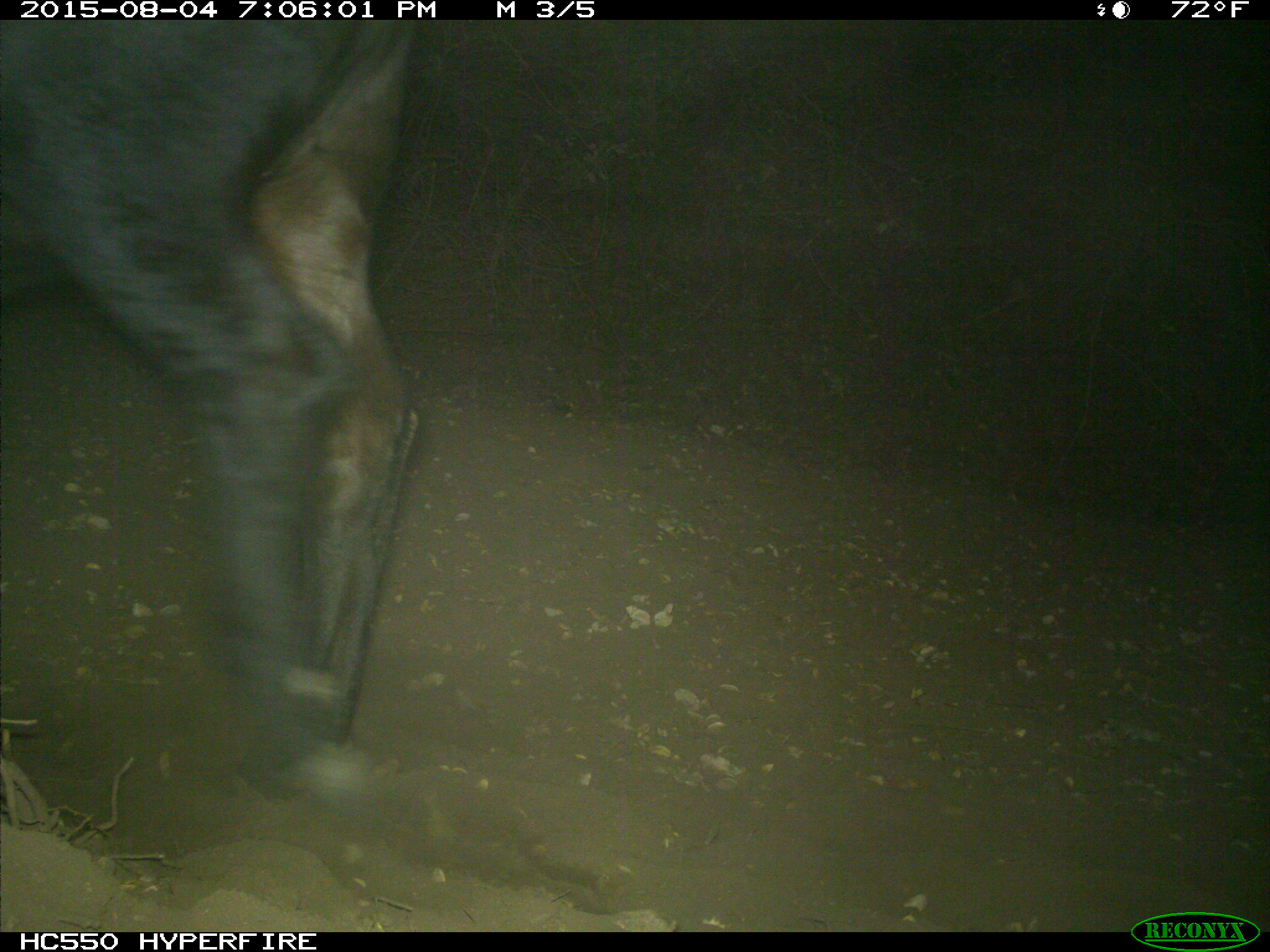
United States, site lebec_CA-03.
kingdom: Animalia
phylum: Chordata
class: Mammalia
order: Artiodactyla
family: Bovidae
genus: Bos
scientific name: Bos taurus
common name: domestic cow